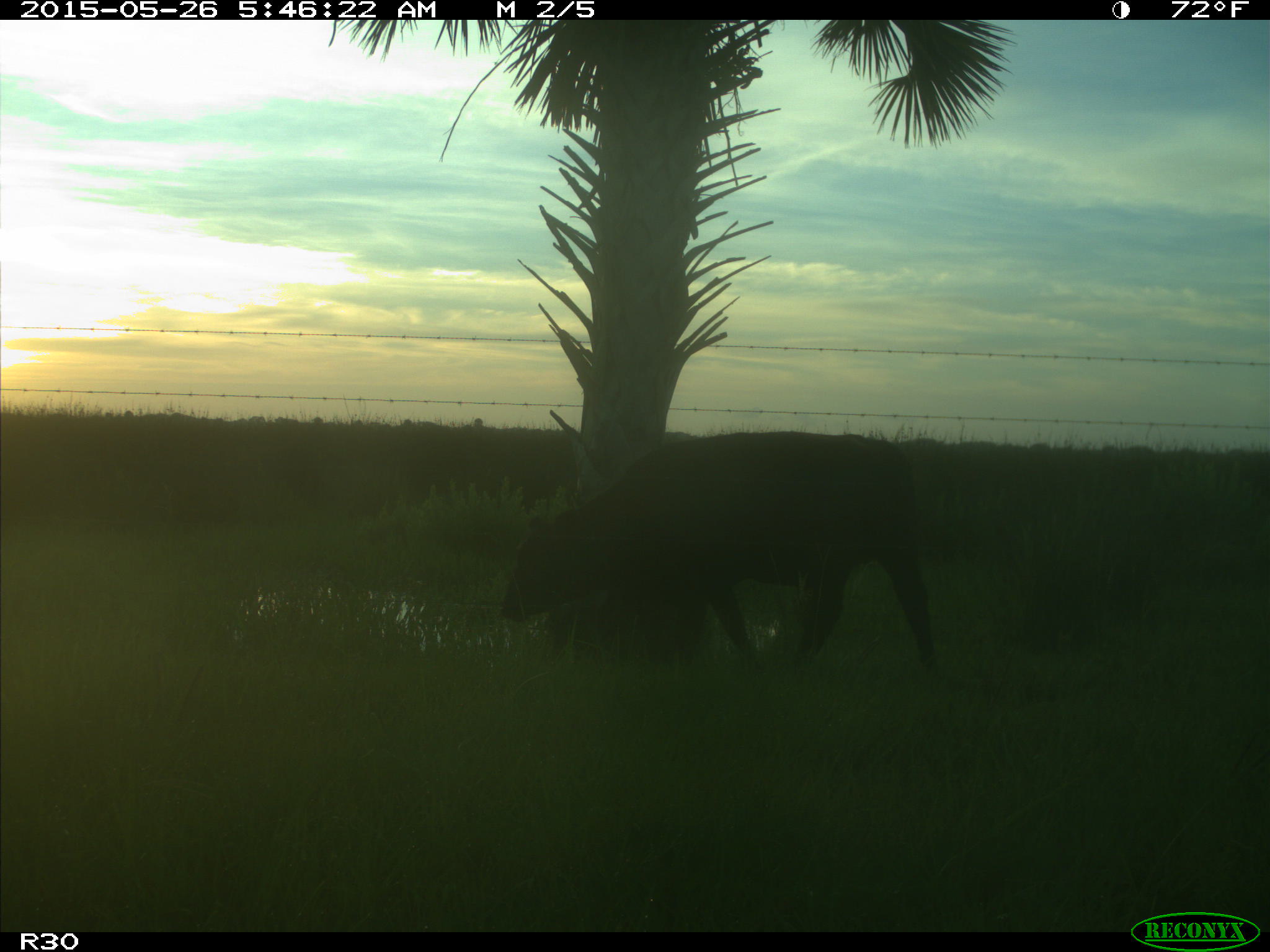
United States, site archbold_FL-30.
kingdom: Animalia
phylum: Chordata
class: Mammalia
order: Artiodactyla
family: Bovidae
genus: Bos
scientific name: Bos taurus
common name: domestic cow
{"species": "Bos taurus (domestic cow)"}